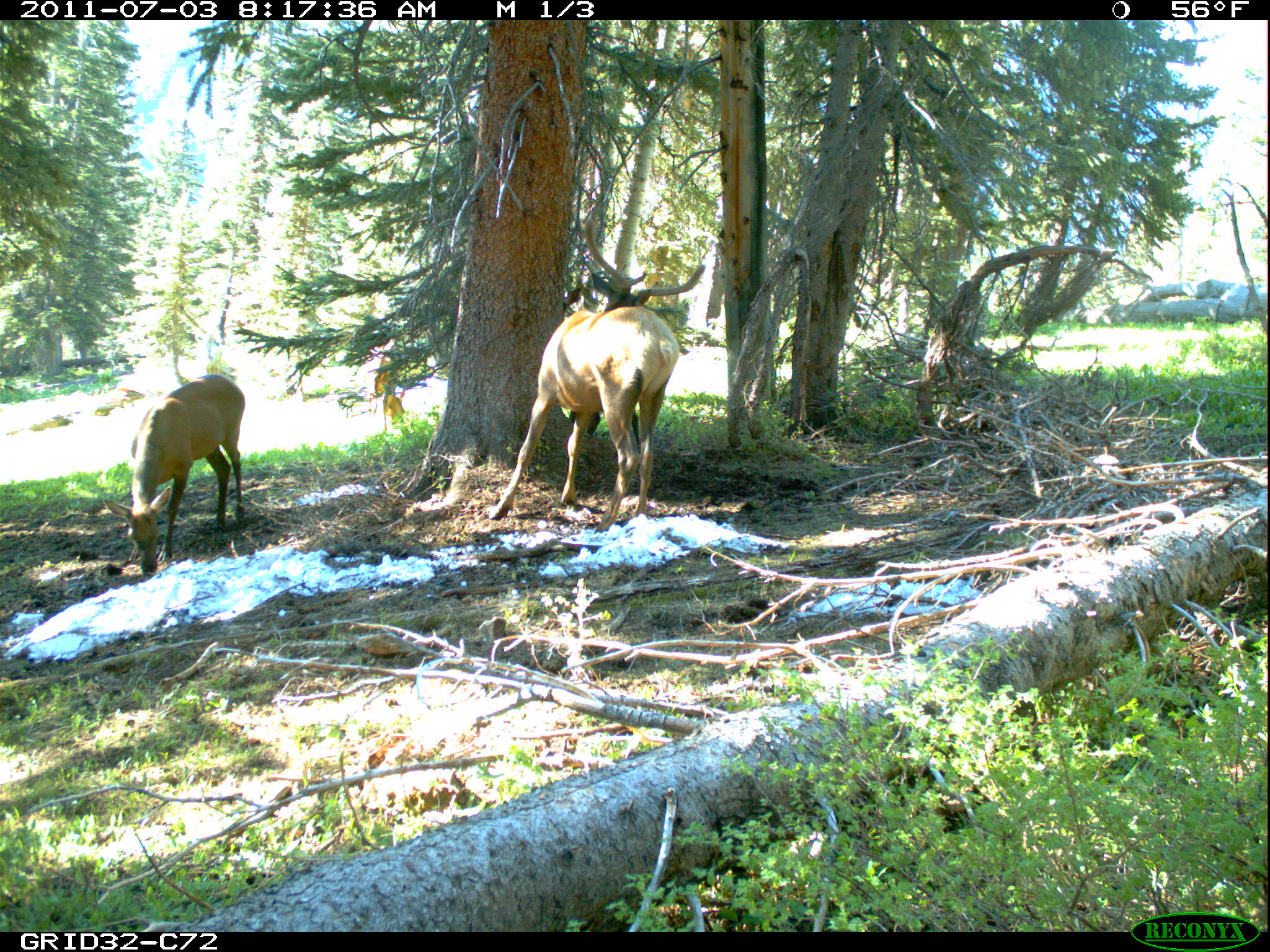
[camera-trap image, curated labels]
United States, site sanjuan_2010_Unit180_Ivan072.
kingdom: Animalia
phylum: Chordata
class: Mammalia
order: Artiodactyla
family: Cervidae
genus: Cervus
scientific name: Cervus elaphus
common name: red deer